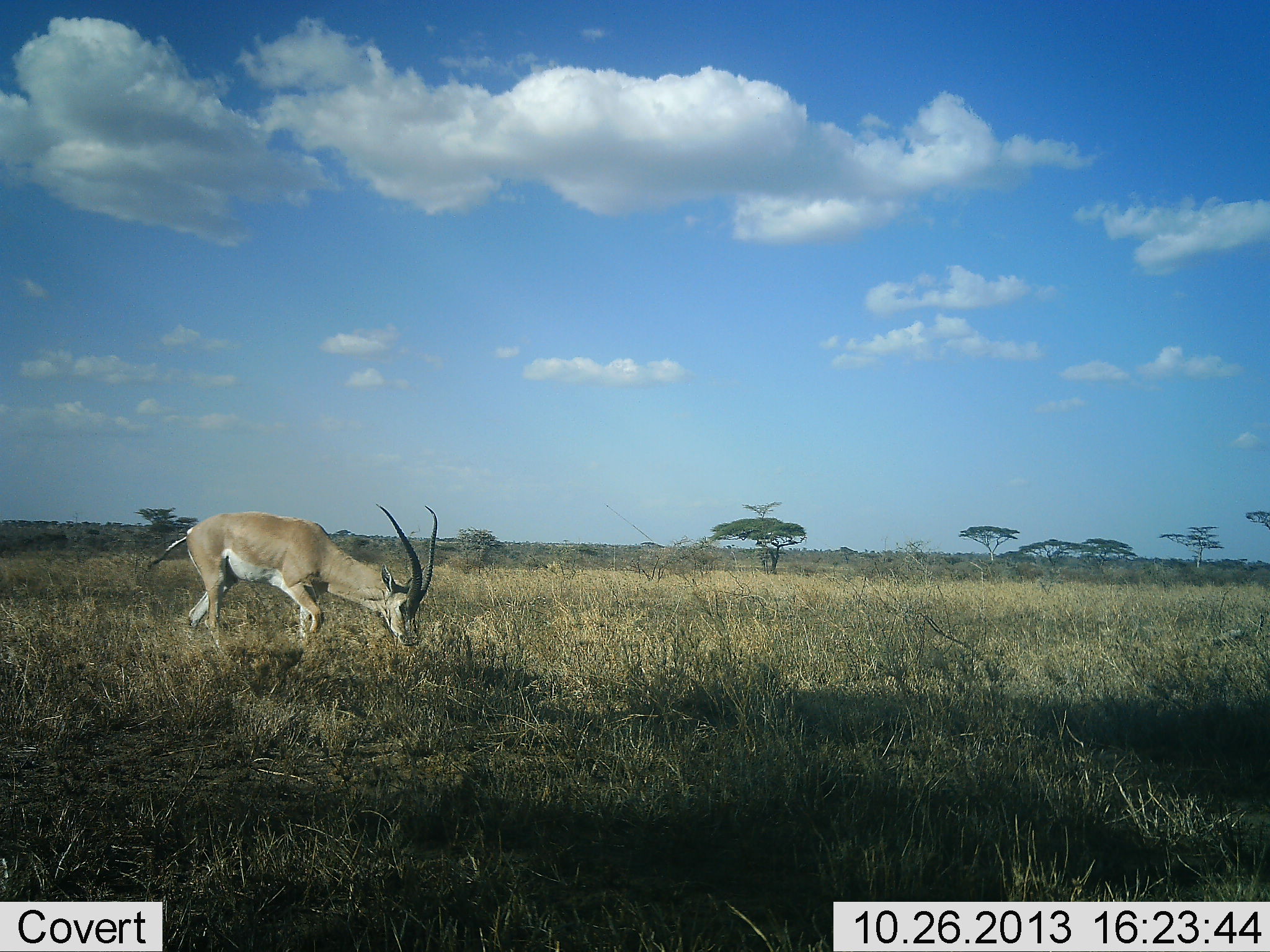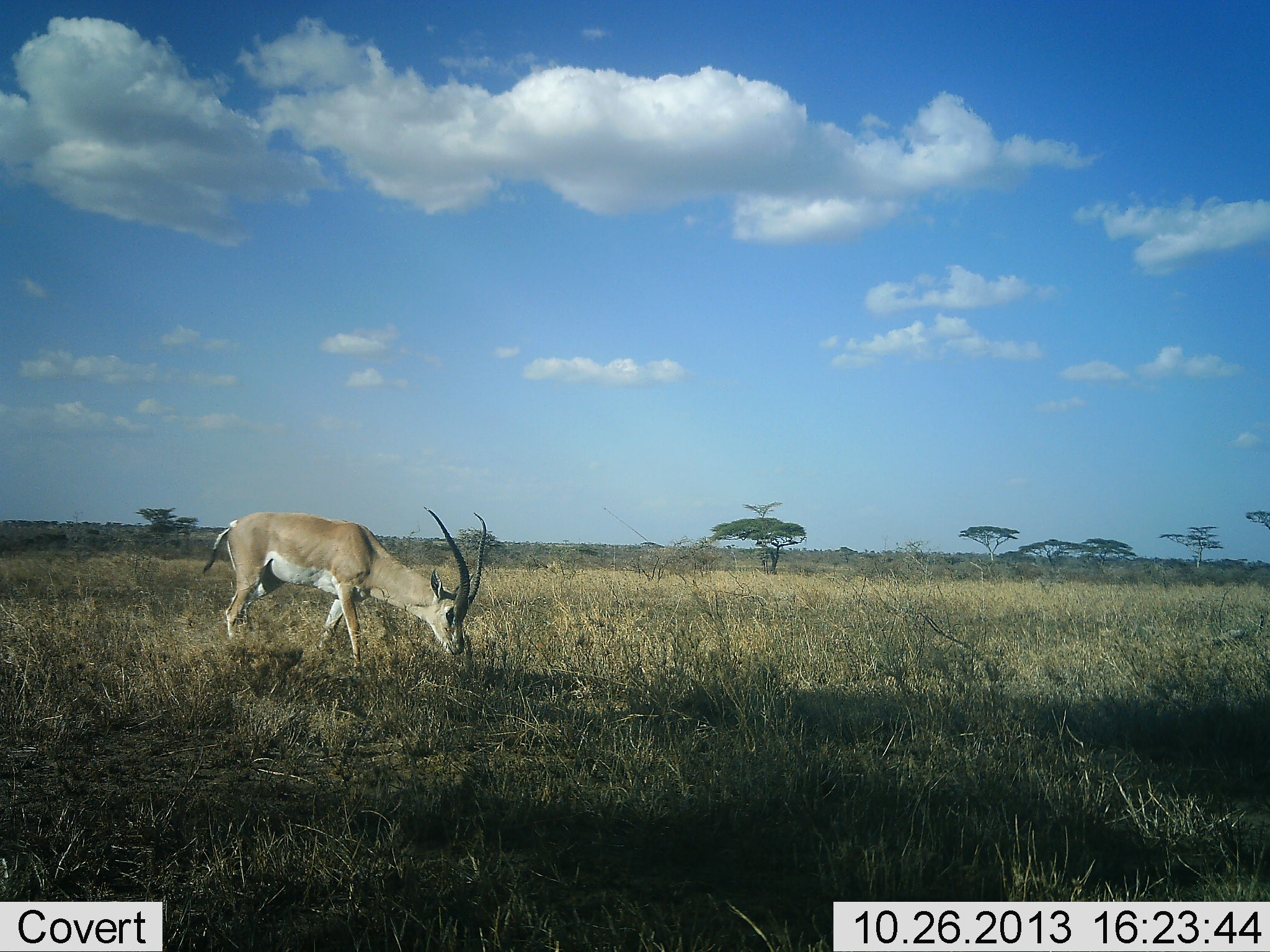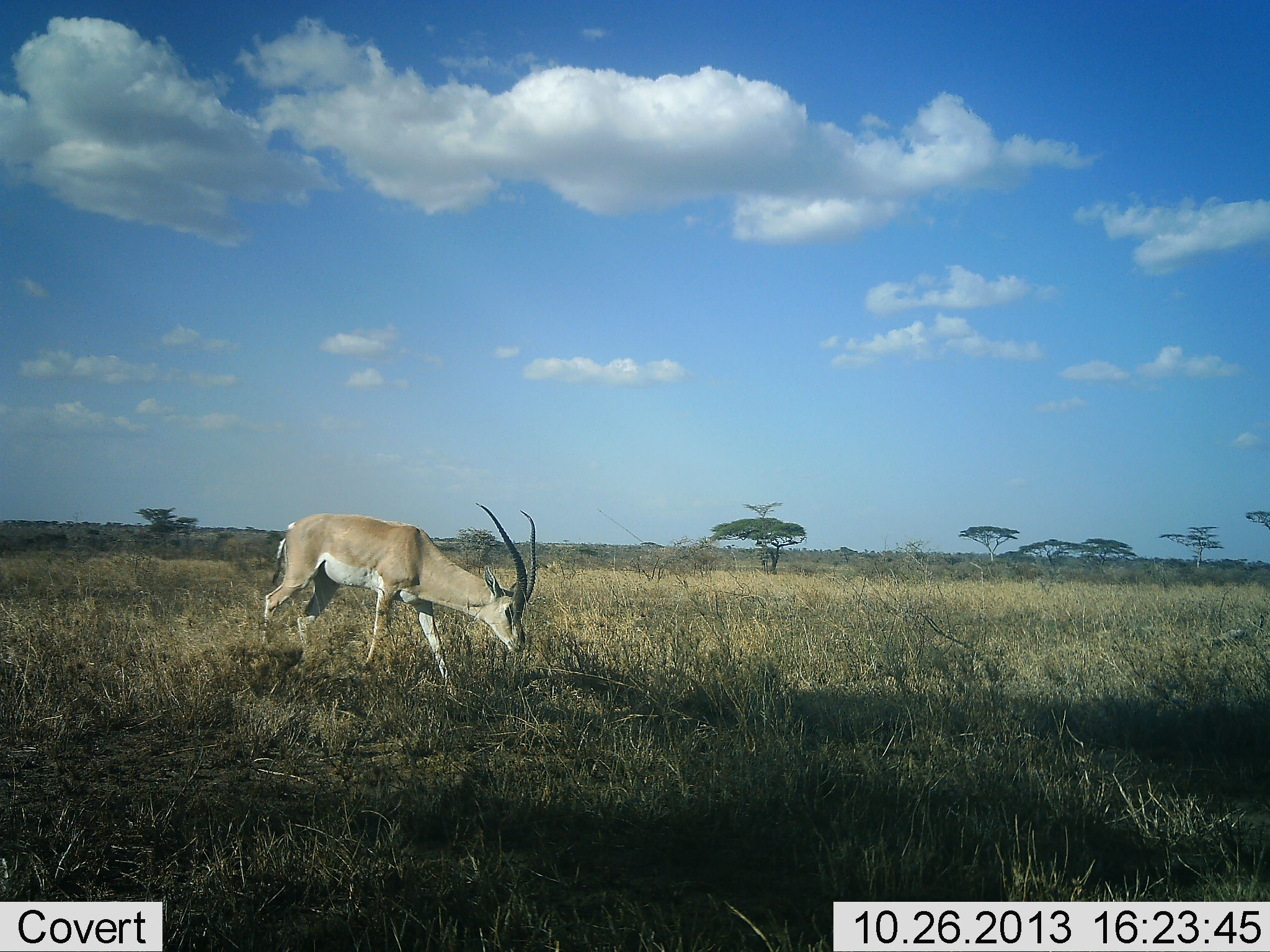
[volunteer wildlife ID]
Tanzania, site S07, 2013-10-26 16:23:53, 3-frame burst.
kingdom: Animalia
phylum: Chordata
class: Mammalia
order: Artiodactyla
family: Bovidae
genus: Nanger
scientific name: Nanger granti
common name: grant's gazelle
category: gazellegrants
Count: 1.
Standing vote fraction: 0%.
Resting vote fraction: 0%.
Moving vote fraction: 90%.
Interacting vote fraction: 0%.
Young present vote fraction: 0%.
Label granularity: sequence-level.